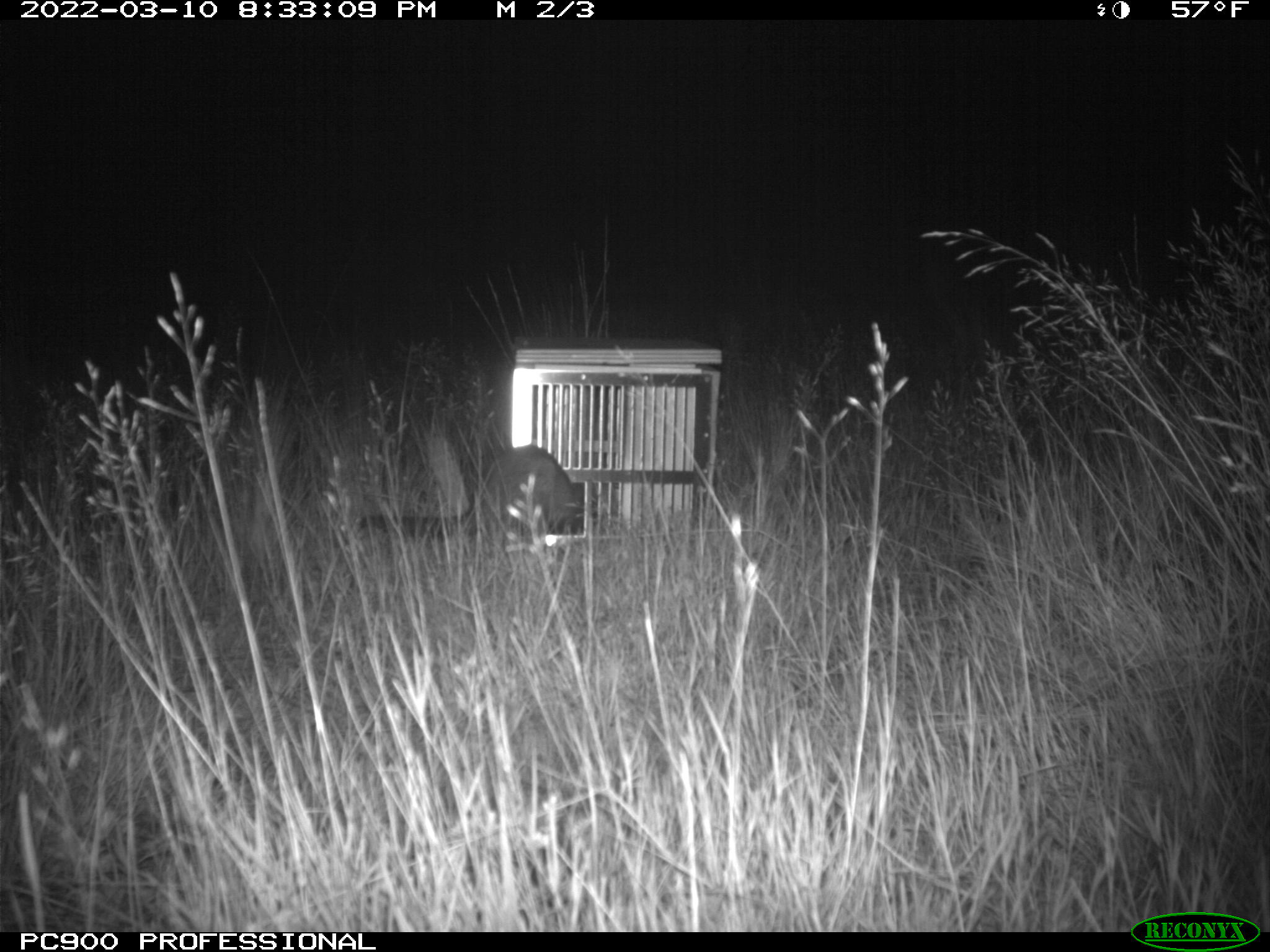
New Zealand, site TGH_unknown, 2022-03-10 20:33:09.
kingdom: Animalia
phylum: Chordata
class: Mammalia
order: Carnivora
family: Mustelidae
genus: Mustela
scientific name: Mustela furo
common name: ferret